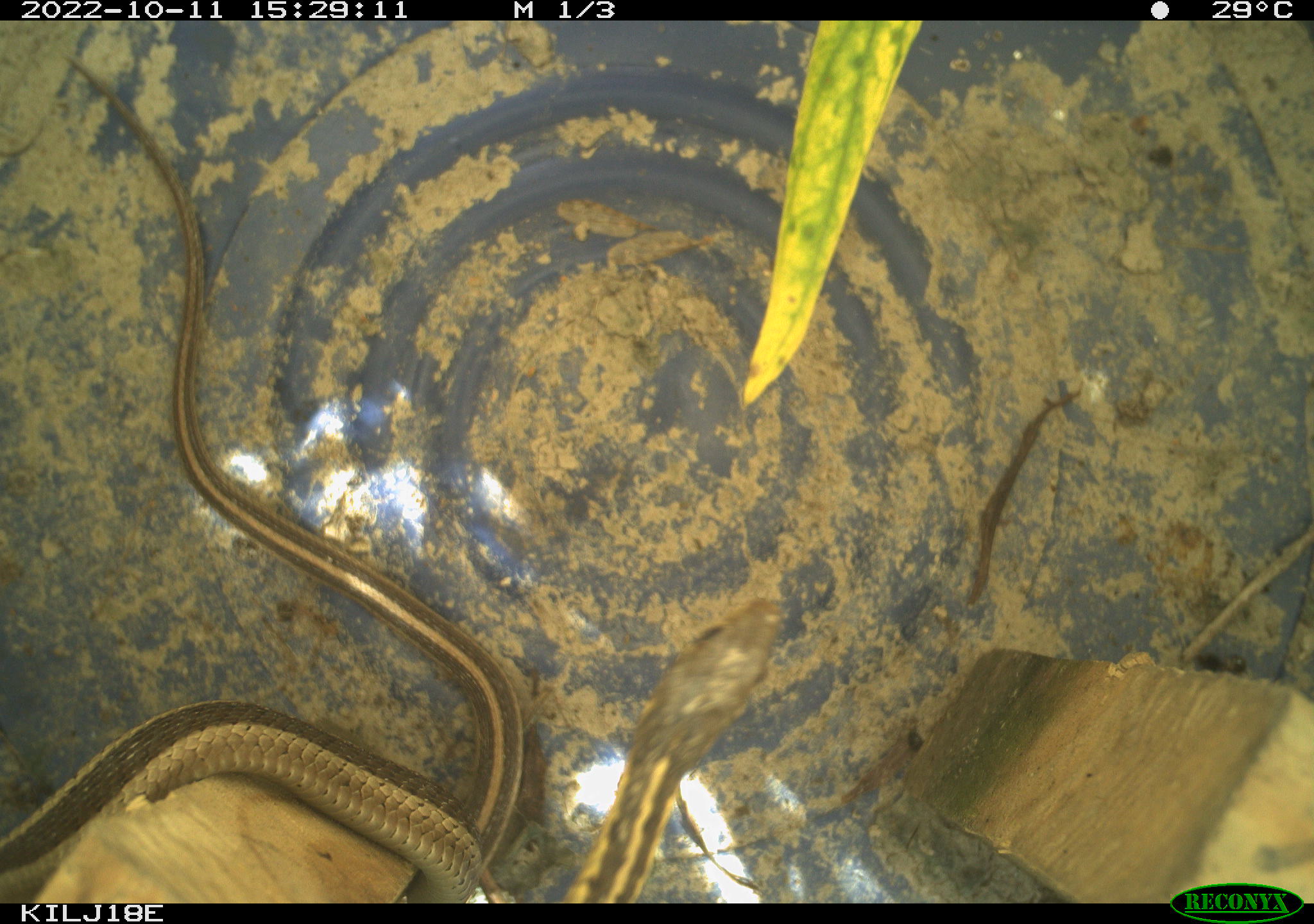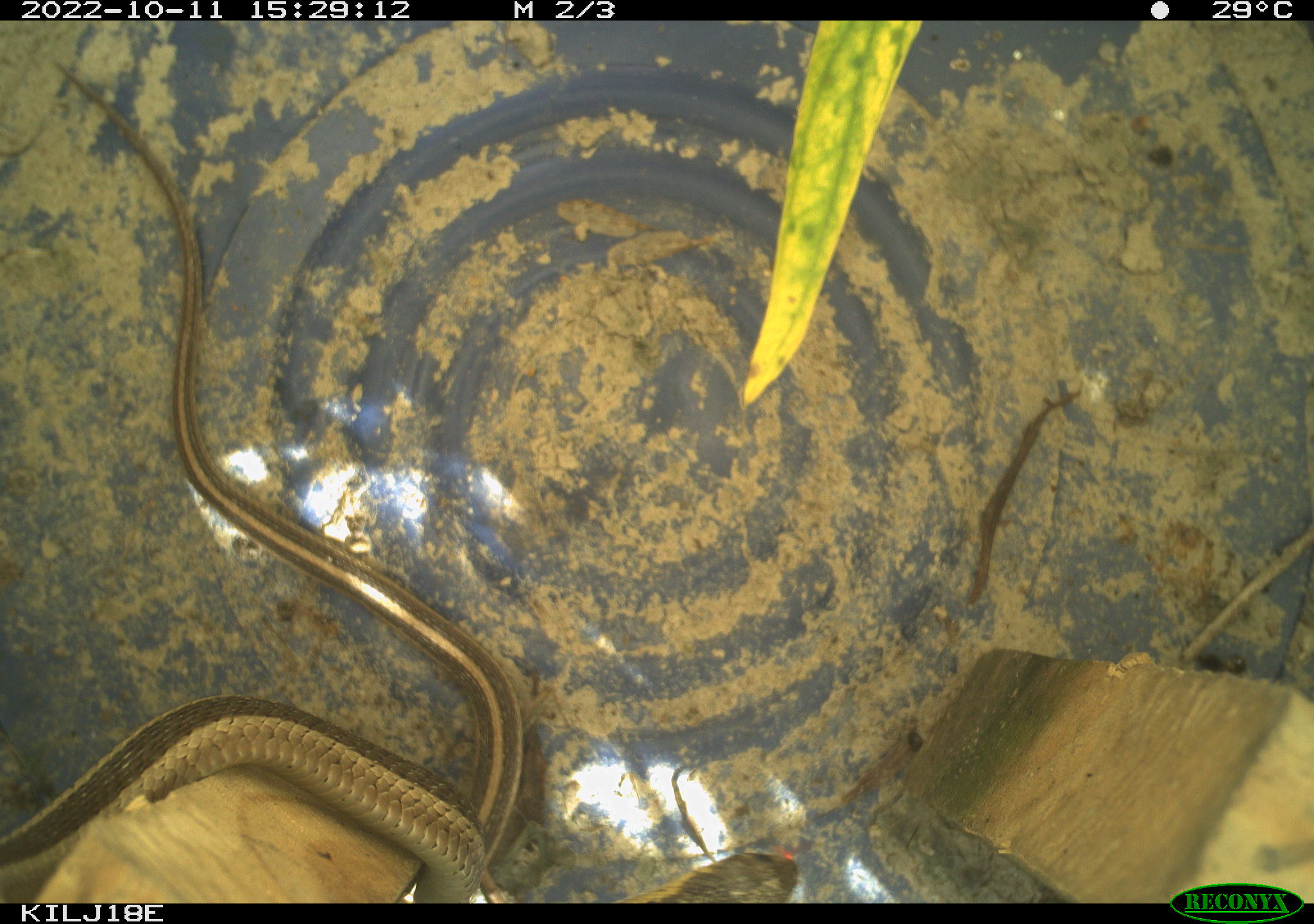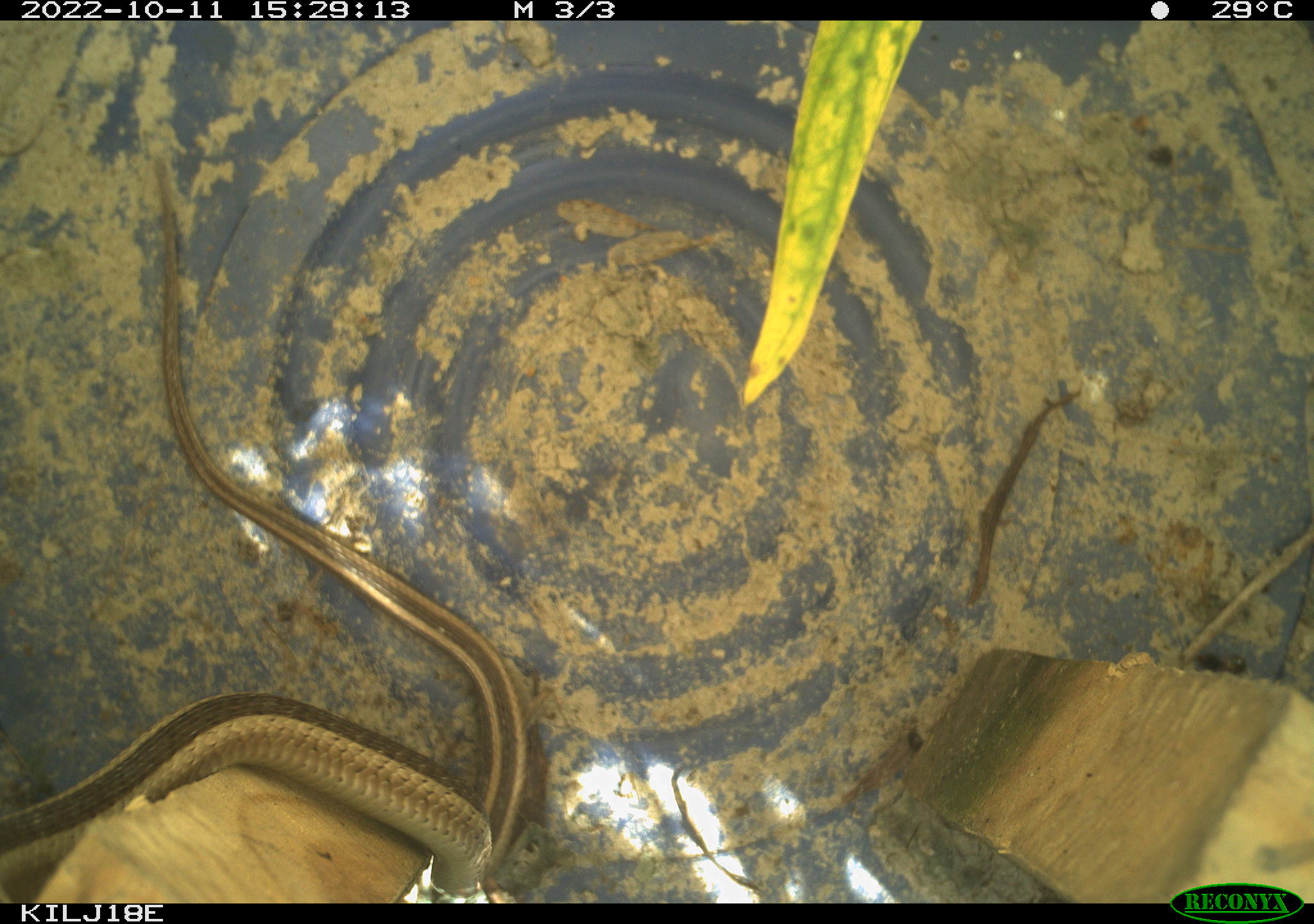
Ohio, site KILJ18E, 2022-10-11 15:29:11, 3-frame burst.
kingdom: Animalia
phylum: Chordata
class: Reptilia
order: Squamata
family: Colubridae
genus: Thamnophis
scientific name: Thamnophis sirtalis sirtalis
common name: eastern gartersnake